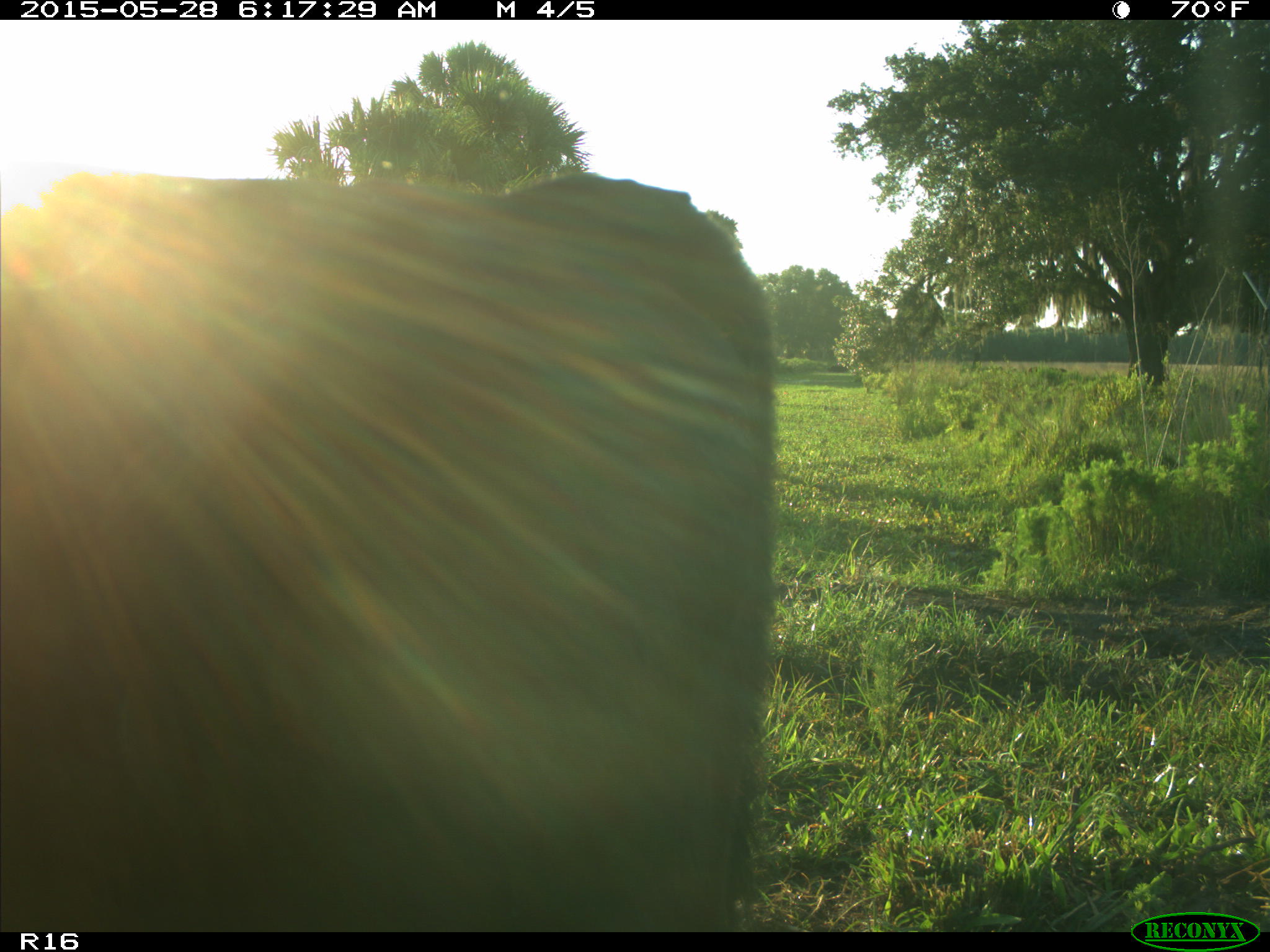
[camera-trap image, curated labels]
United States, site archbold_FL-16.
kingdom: Animalia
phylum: Chordata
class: Mammalia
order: Artiodactyla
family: Bovidae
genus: Bos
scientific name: Bos taurus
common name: domestic cow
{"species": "Bos taurus (domestic cow)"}